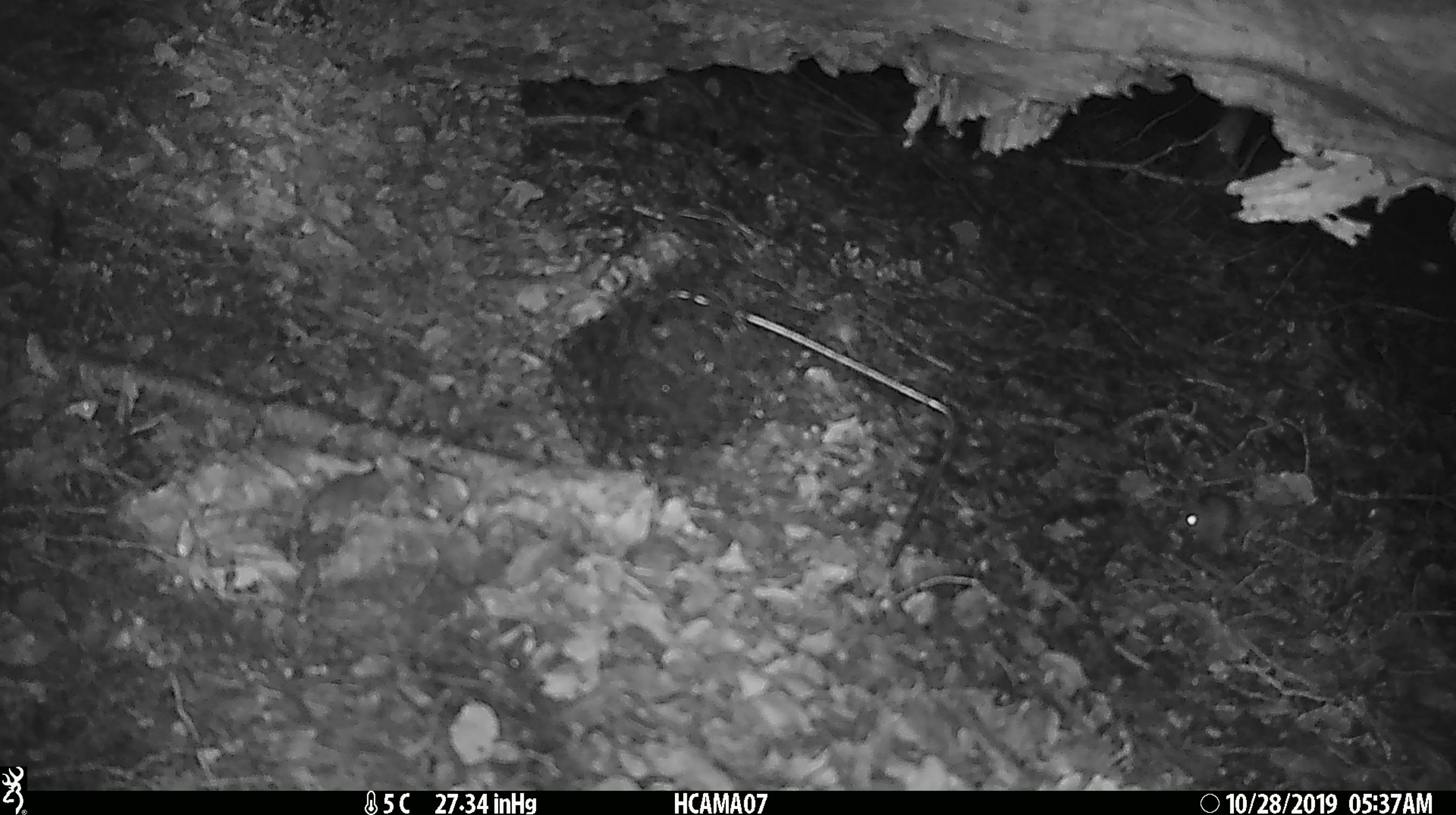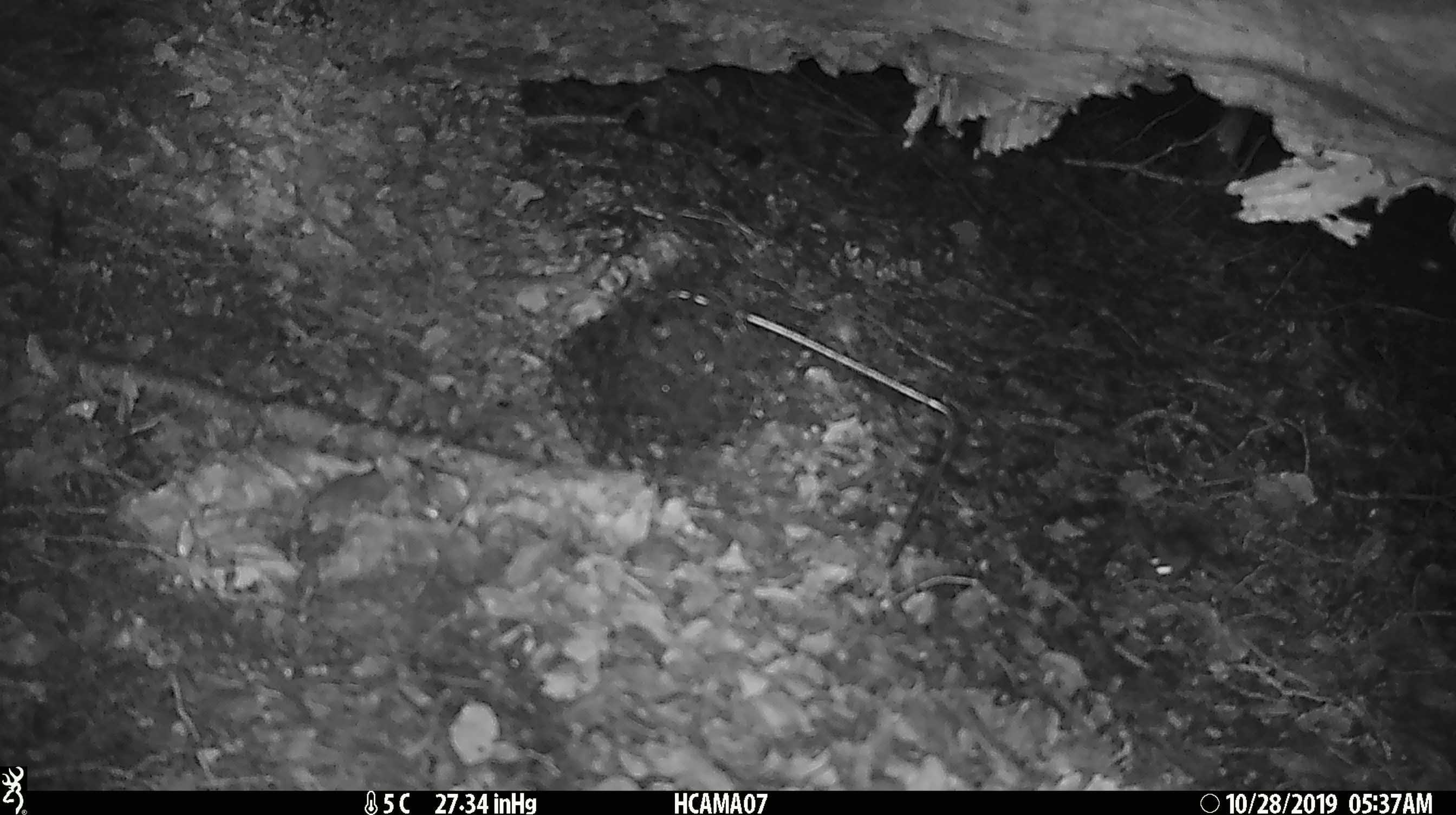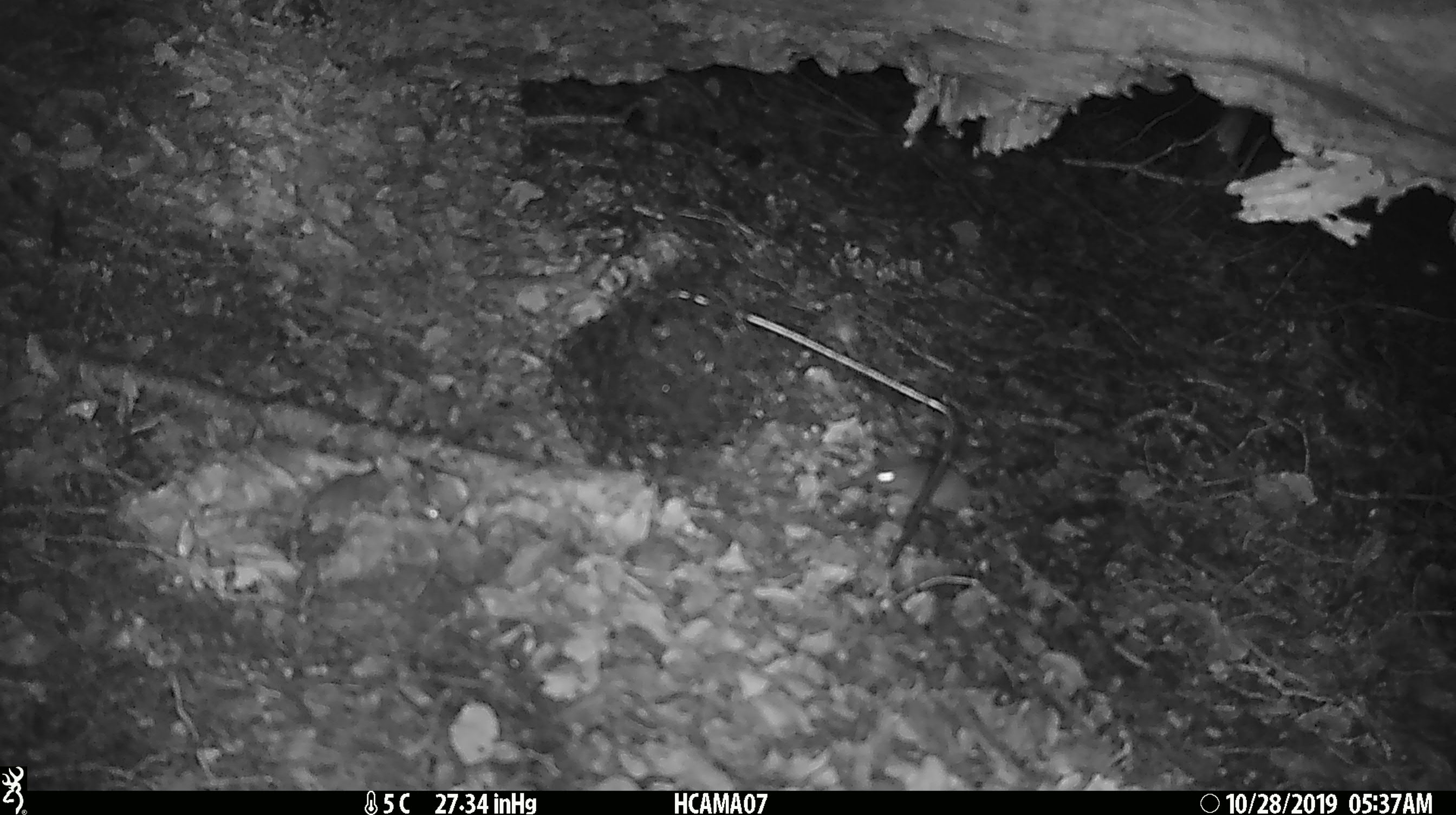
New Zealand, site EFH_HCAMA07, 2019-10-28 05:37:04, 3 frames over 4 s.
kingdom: Animalia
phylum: Chordata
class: Mammalia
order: Rodentia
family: Muridae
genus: Mus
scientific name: Mus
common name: mouse